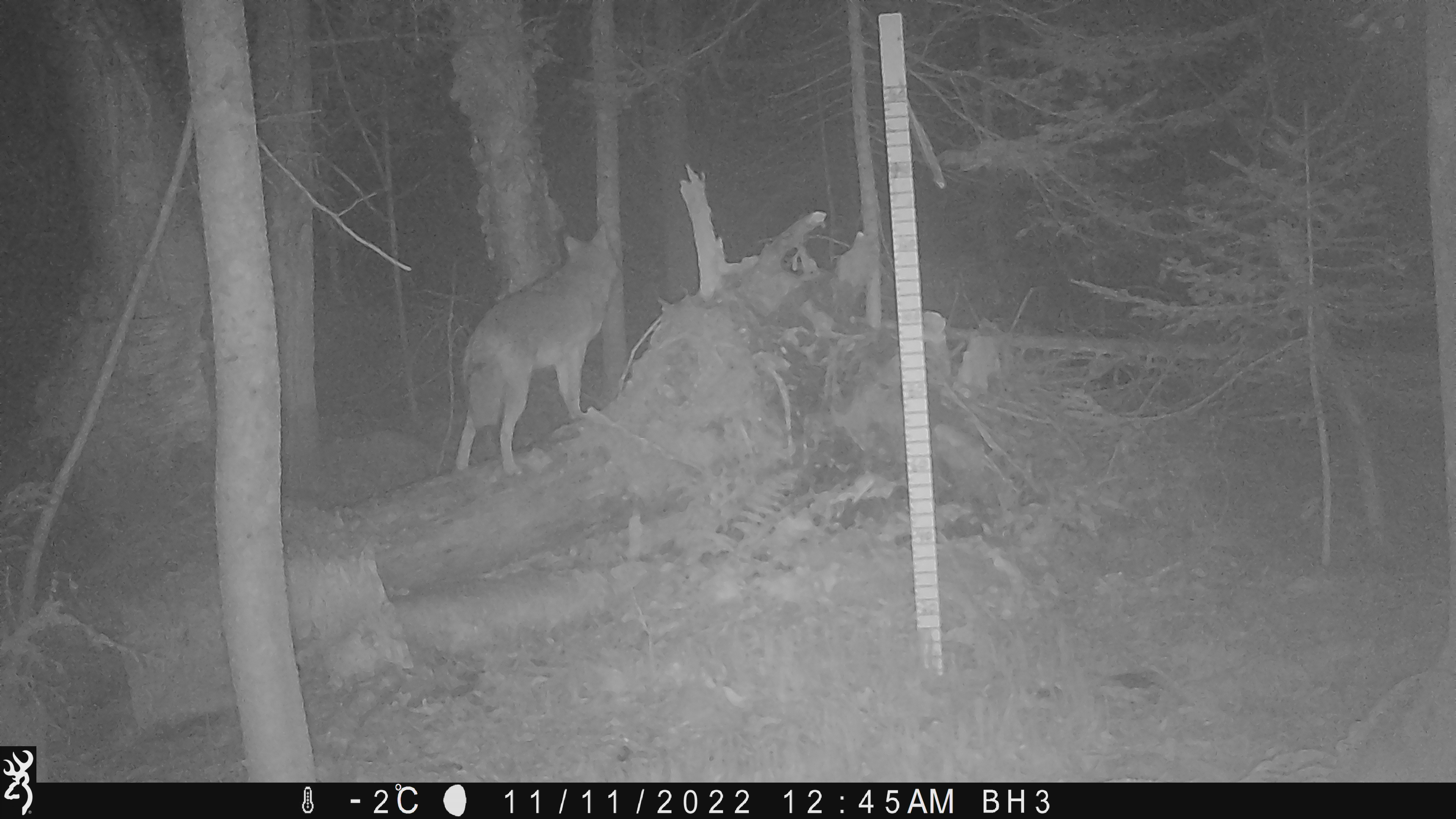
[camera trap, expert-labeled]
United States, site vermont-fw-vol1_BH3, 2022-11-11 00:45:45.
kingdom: Animalia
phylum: Chordata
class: Mammalia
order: Carnivora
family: Canidae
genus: Canis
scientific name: Canis latrans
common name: coyote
Coyote (Canis latrans).